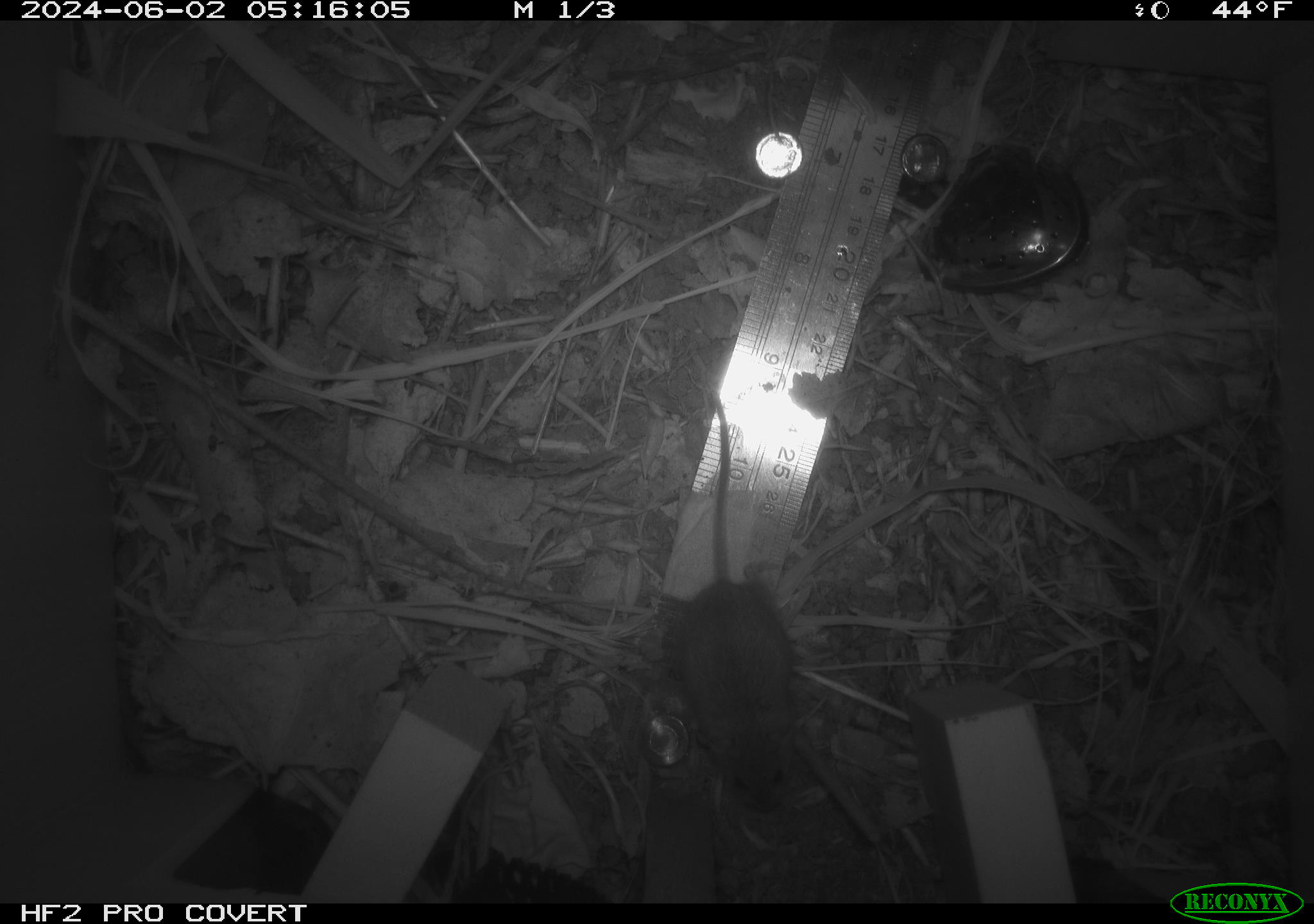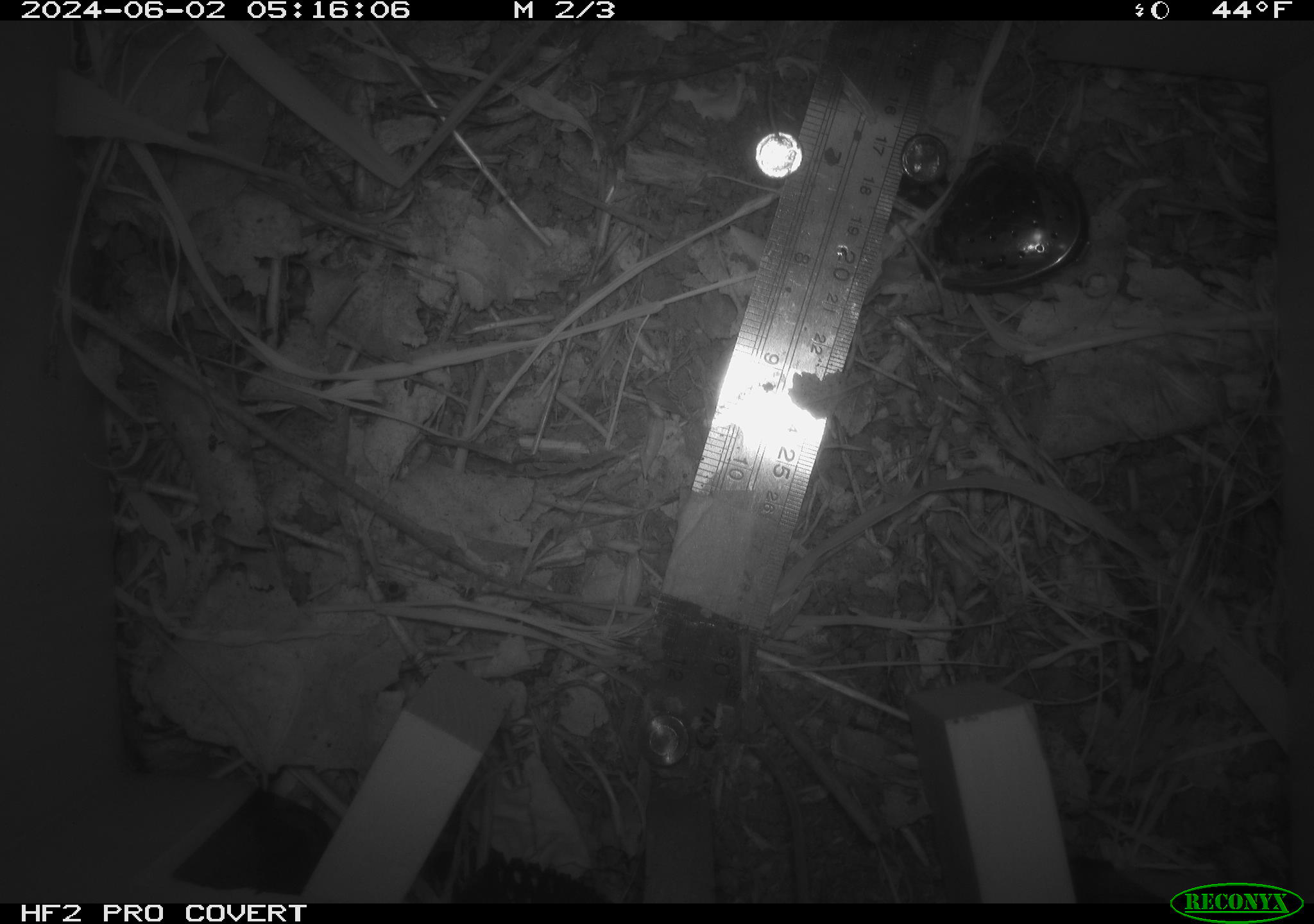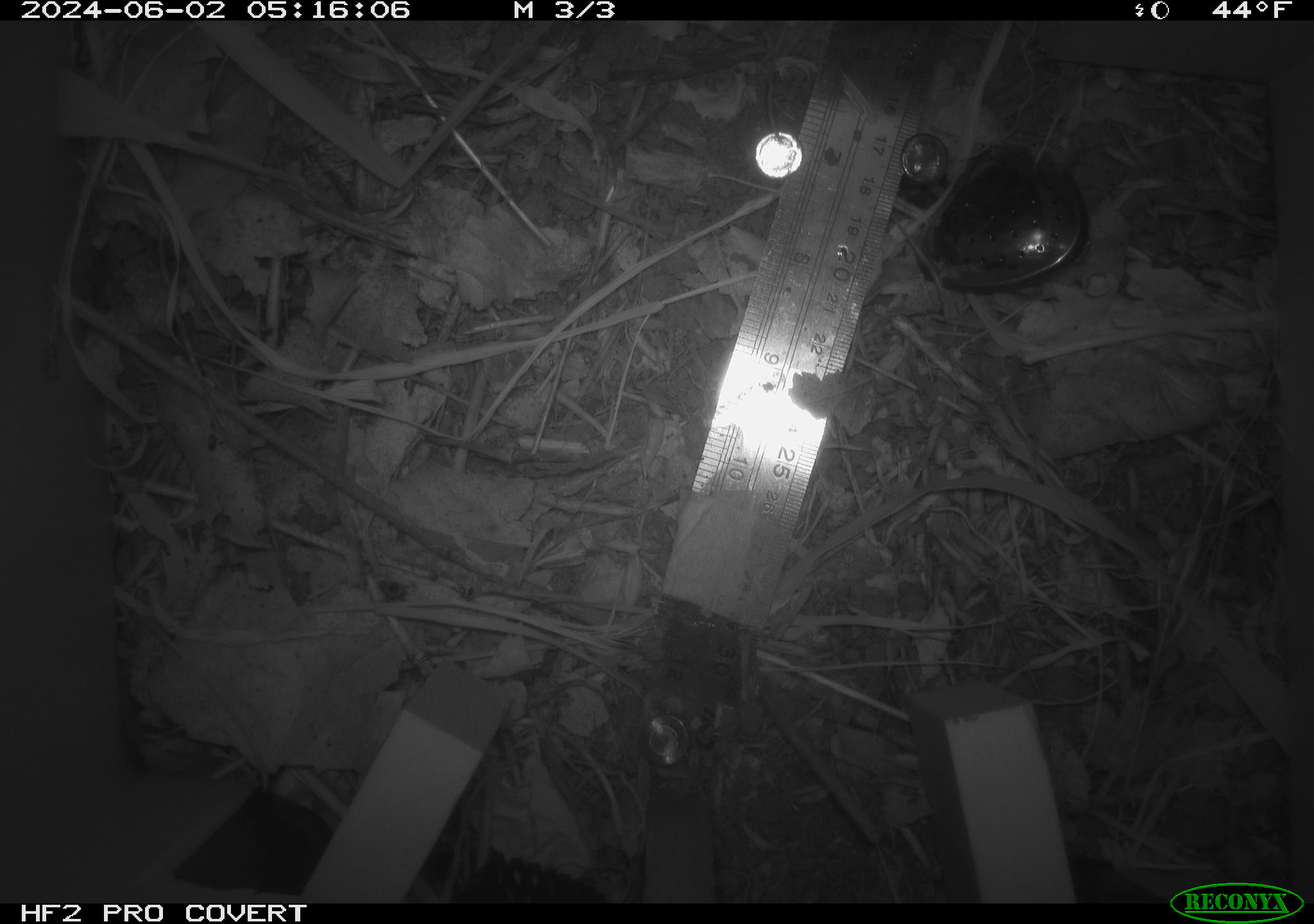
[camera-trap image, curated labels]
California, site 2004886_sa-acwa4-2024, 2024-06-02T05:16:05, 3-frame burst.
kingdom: Animalia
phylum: Chordata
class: Mammalia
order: Rodentia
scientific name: Rodentia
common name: mouse species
Mouse species (Rodentia).